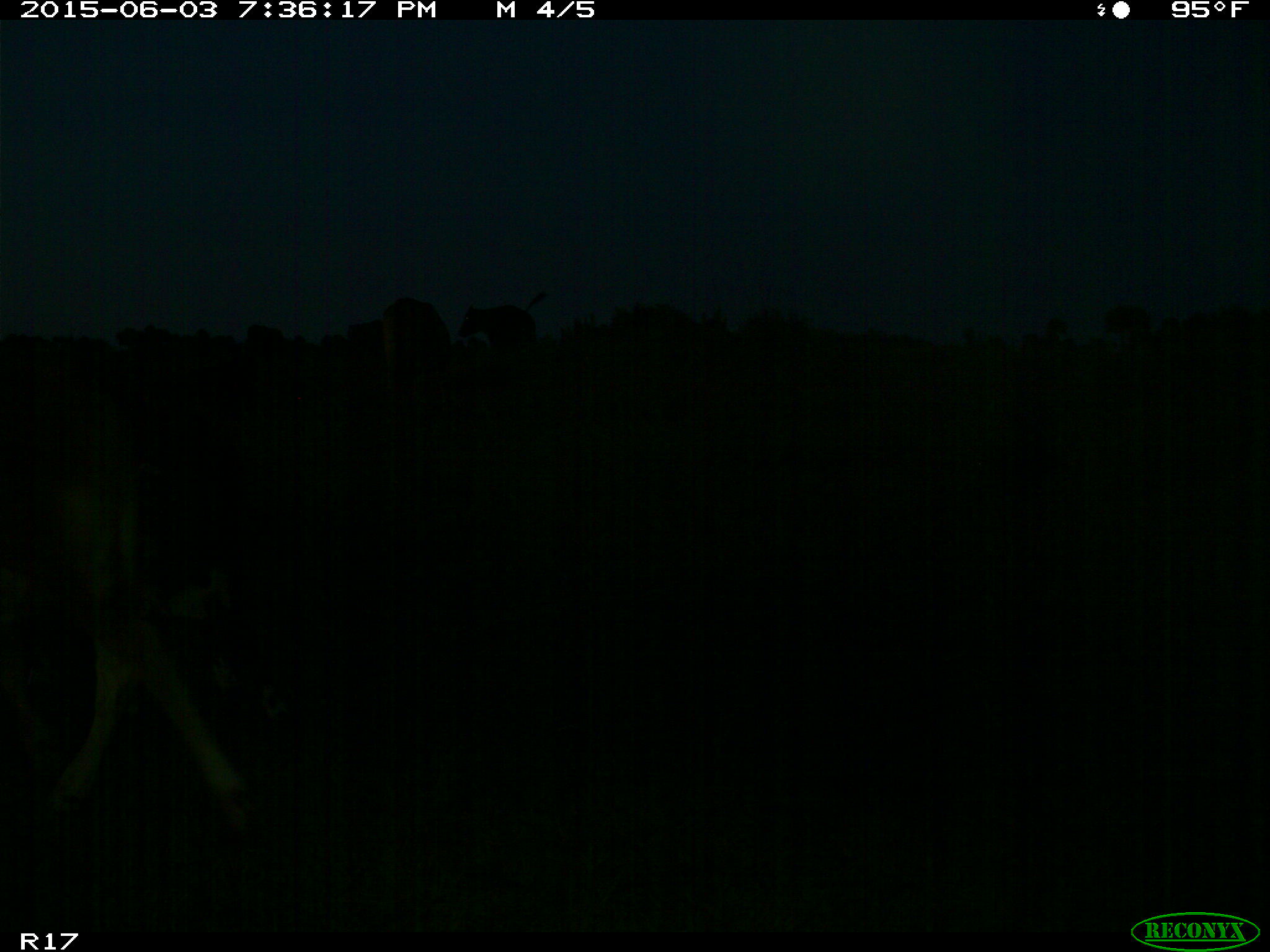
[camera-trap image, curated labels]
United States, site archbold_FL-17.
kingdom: Animalia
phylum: Chordata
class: Mammalia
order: Artiodactyla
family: Bovidae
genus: Bos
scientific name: Bos taurus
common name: domestic cow